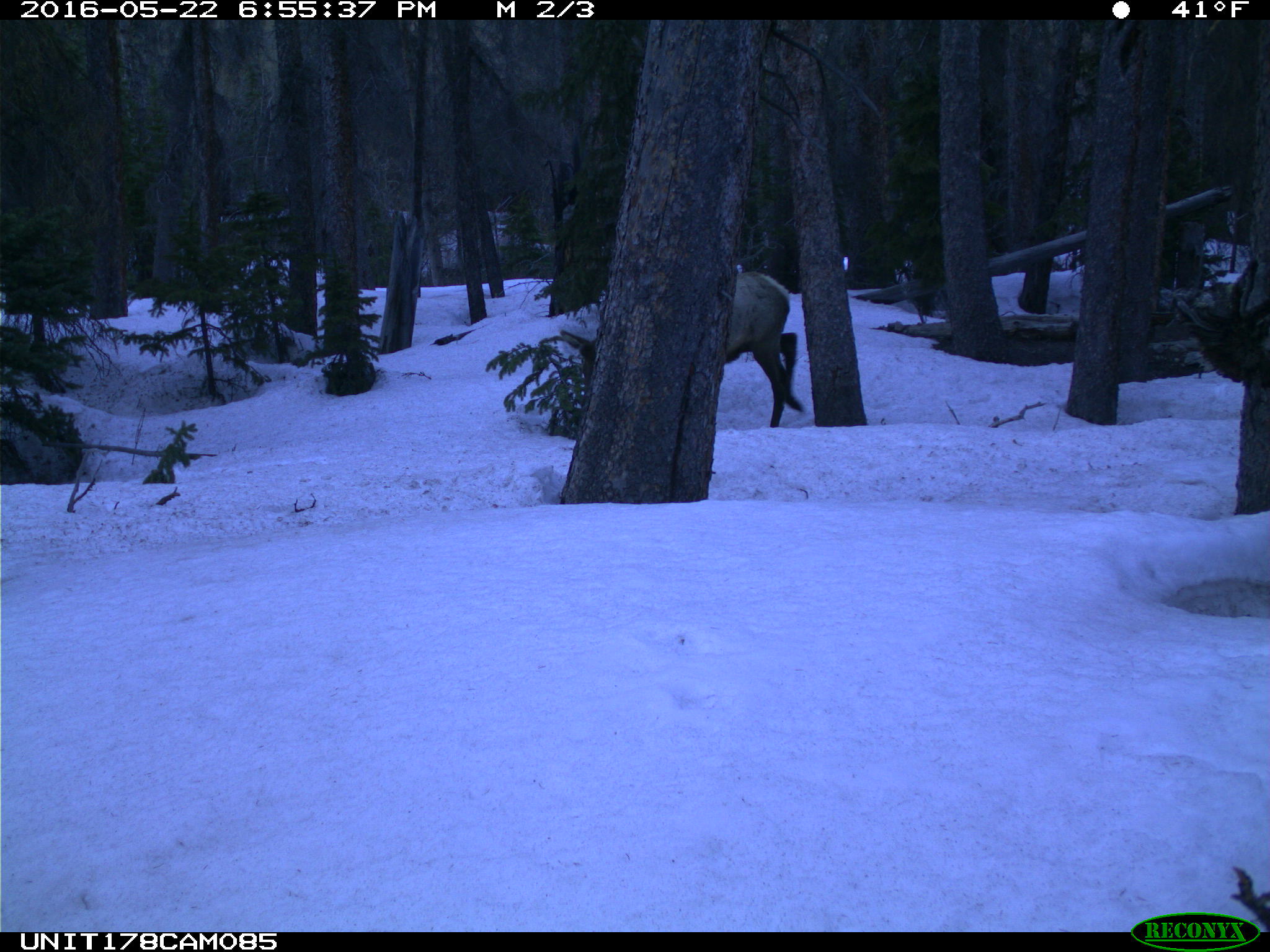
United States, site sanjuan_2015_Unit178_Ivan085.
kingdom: Animalia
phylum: Chordata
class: Mammalia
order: Artiodactyla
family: Cervidae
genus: Cervus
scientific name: Cervus elaphus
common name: red deer